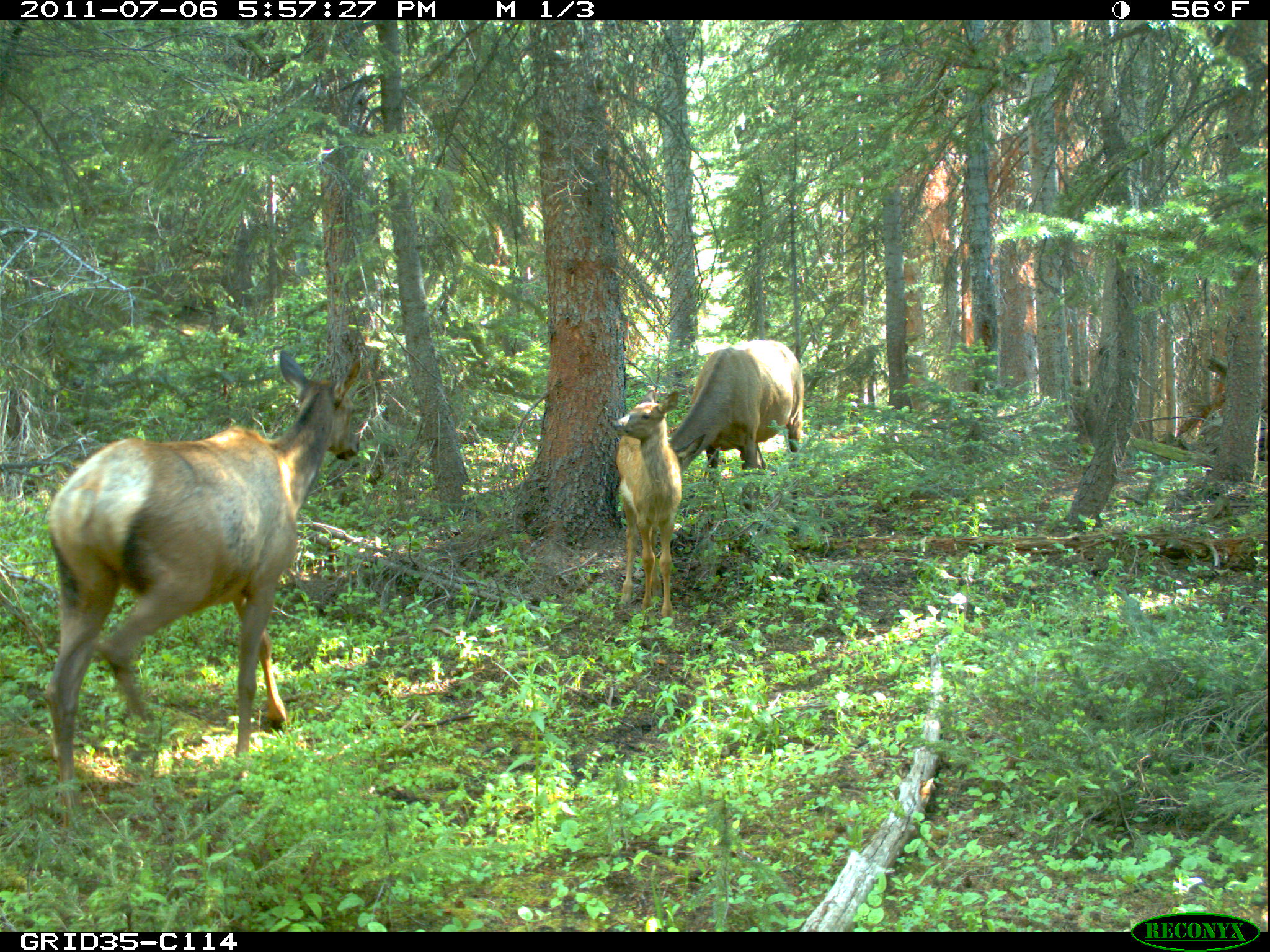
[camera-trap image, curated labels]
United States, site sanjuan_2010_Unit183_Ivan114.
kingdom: Animalia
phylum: Chordata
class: Mammalia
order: Artiodactyla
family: Cervidae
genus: Cervus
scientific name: Cervus elaphus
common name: red deer